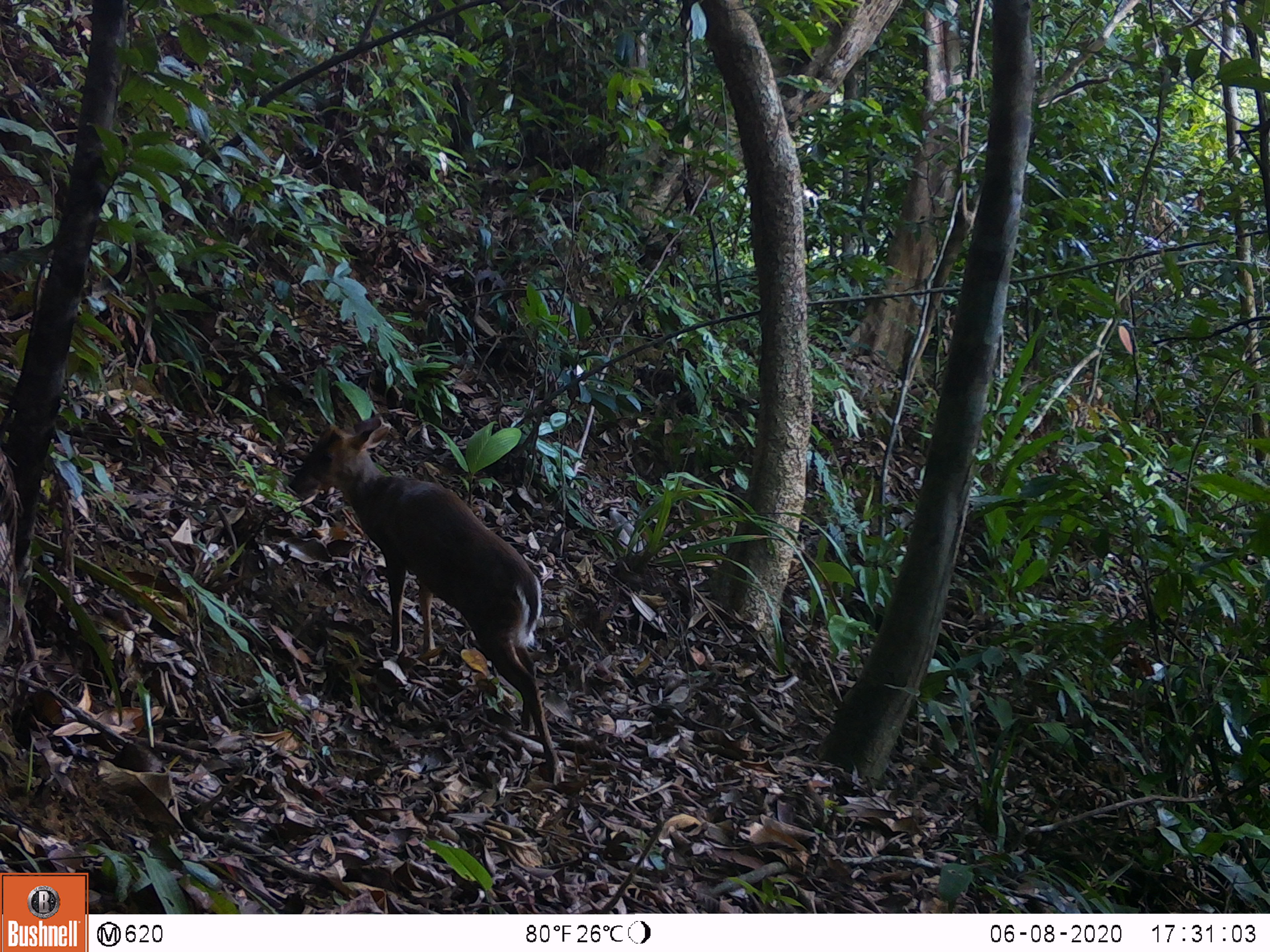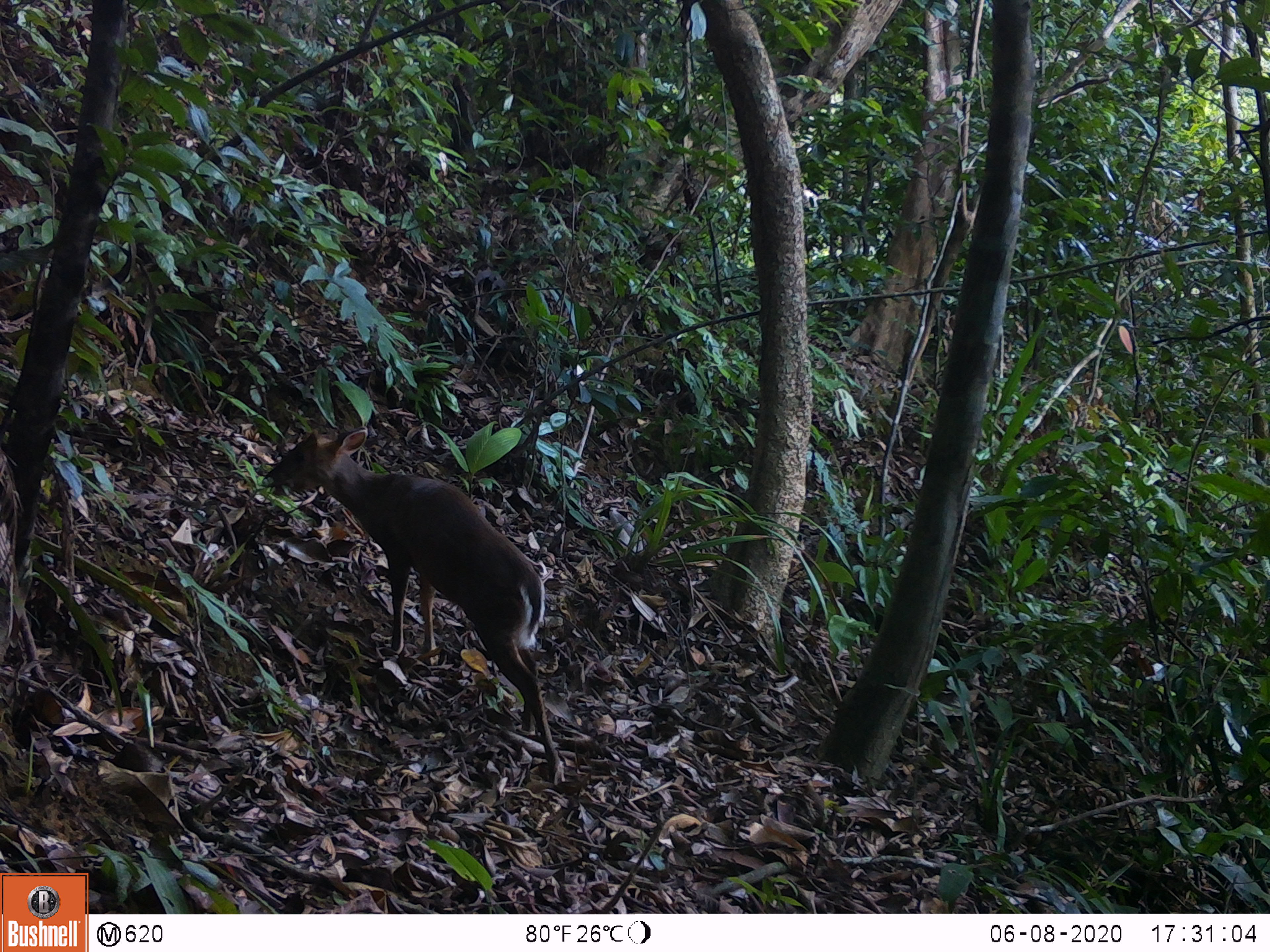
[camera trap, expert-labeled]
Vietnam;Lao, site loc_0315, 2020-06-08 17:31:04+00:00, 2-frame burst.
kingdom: Animalia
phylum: Chordata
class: Mammalia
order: Artiodactyla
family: Cervidae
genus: Muntiacus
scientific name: Muntiacus rooseveltorum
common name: roosevelt's muntjac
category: roosevelts muntjac group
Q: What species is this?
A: Roosevelts muntjac group (roosevelt's muntjac) (Muntiacus rooseveltorum).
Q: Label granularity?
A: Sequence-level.